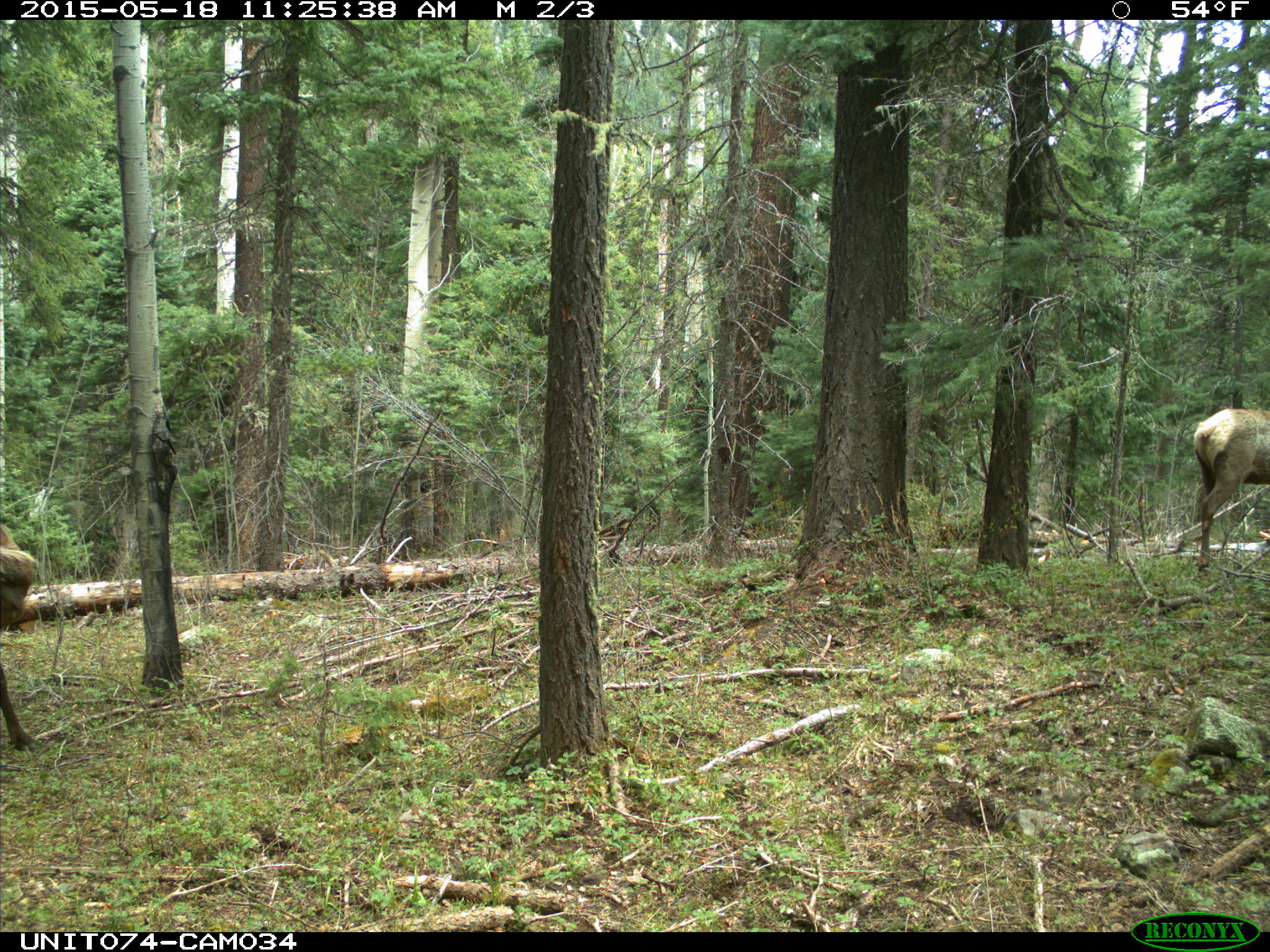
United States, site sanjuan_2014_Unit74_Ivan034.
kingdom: Animalia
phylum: Chordata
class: Mammalia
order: Artiodactyla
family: Cervidae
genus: Cervus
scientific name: Cervus elaphus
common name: red deer